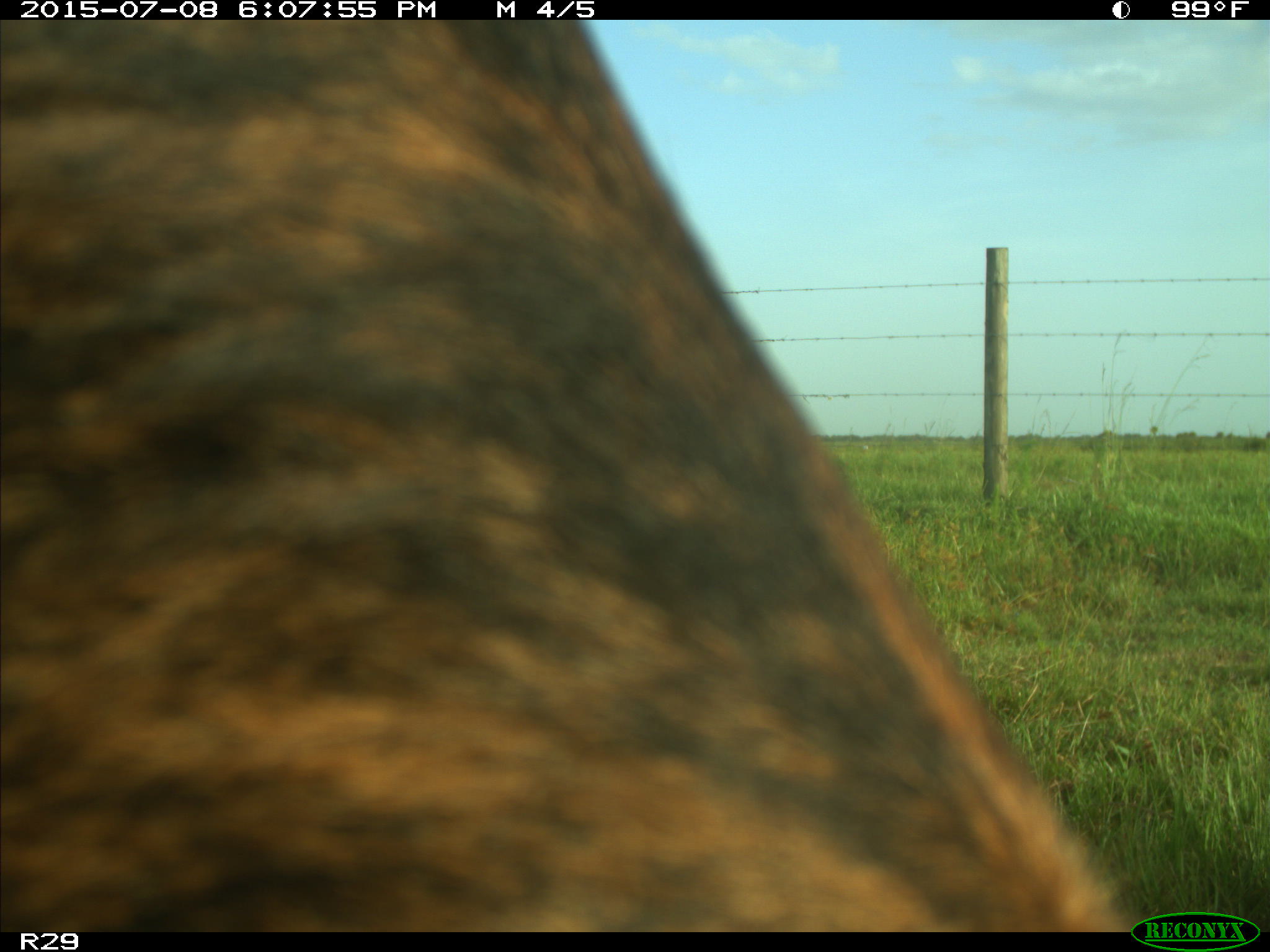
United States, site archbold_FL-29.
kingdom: Animalia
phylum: Chordata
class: Mammalia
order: Artiodactyla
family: Bovidae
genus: Bos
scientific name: Bos taurus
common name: domestic cow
Bos taurus (domestic cow).